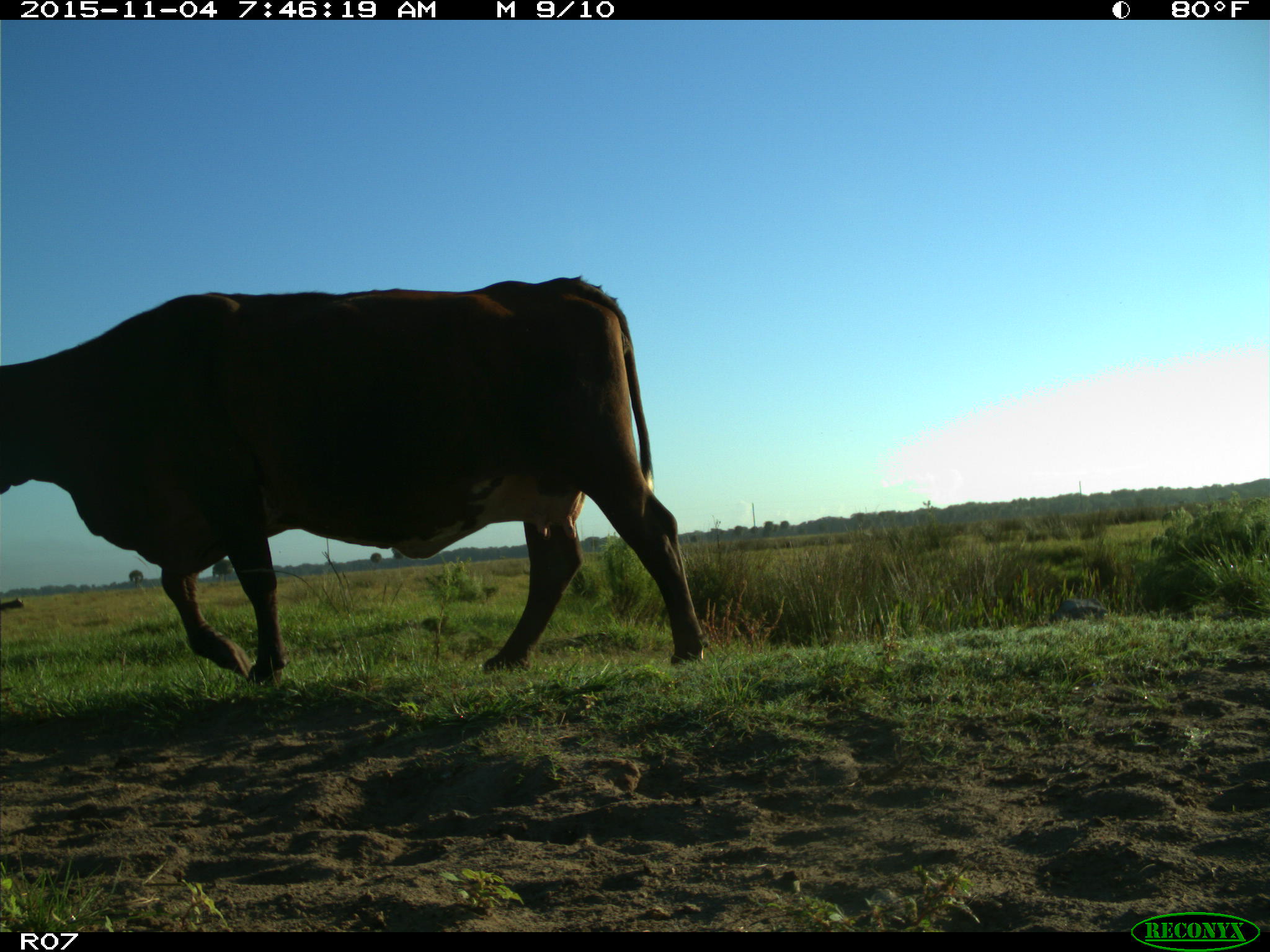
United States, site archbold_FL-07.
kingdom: Animalia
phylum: Chordata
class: Mammalia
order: Artiodactyla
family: Bovidae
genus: Bos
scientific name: Bos taurus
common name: domestic cow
Bos taurus (domestic cow).